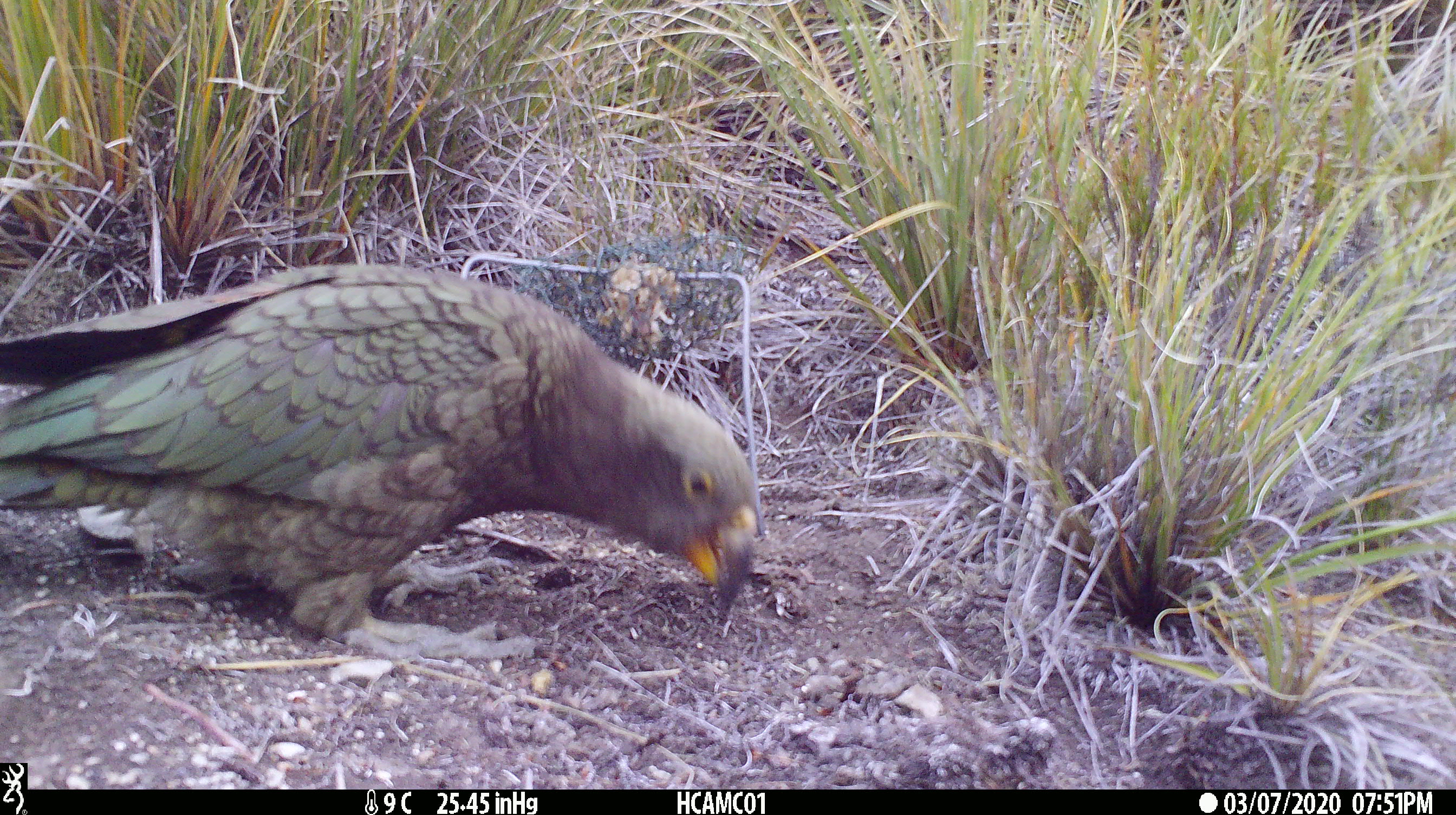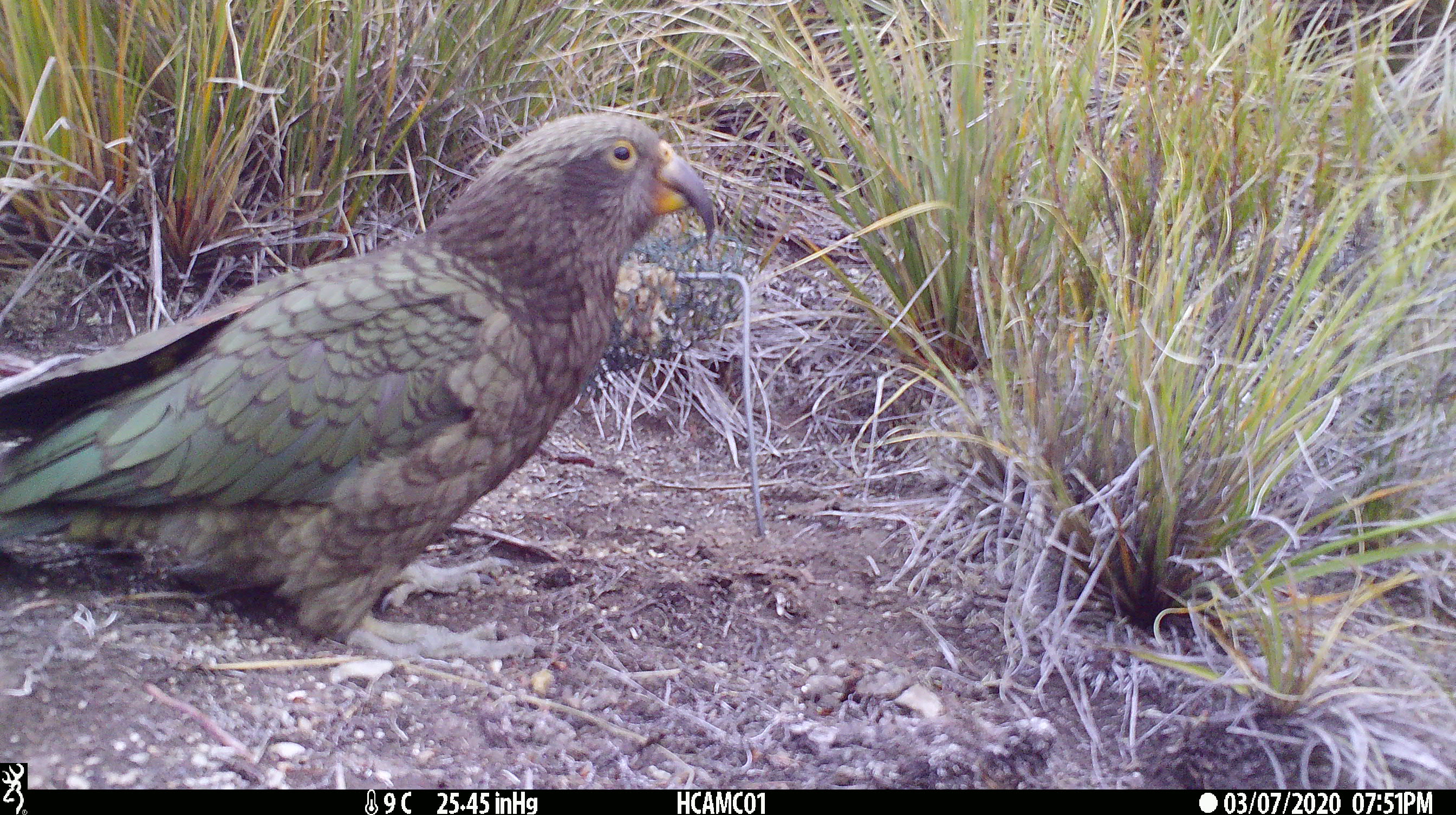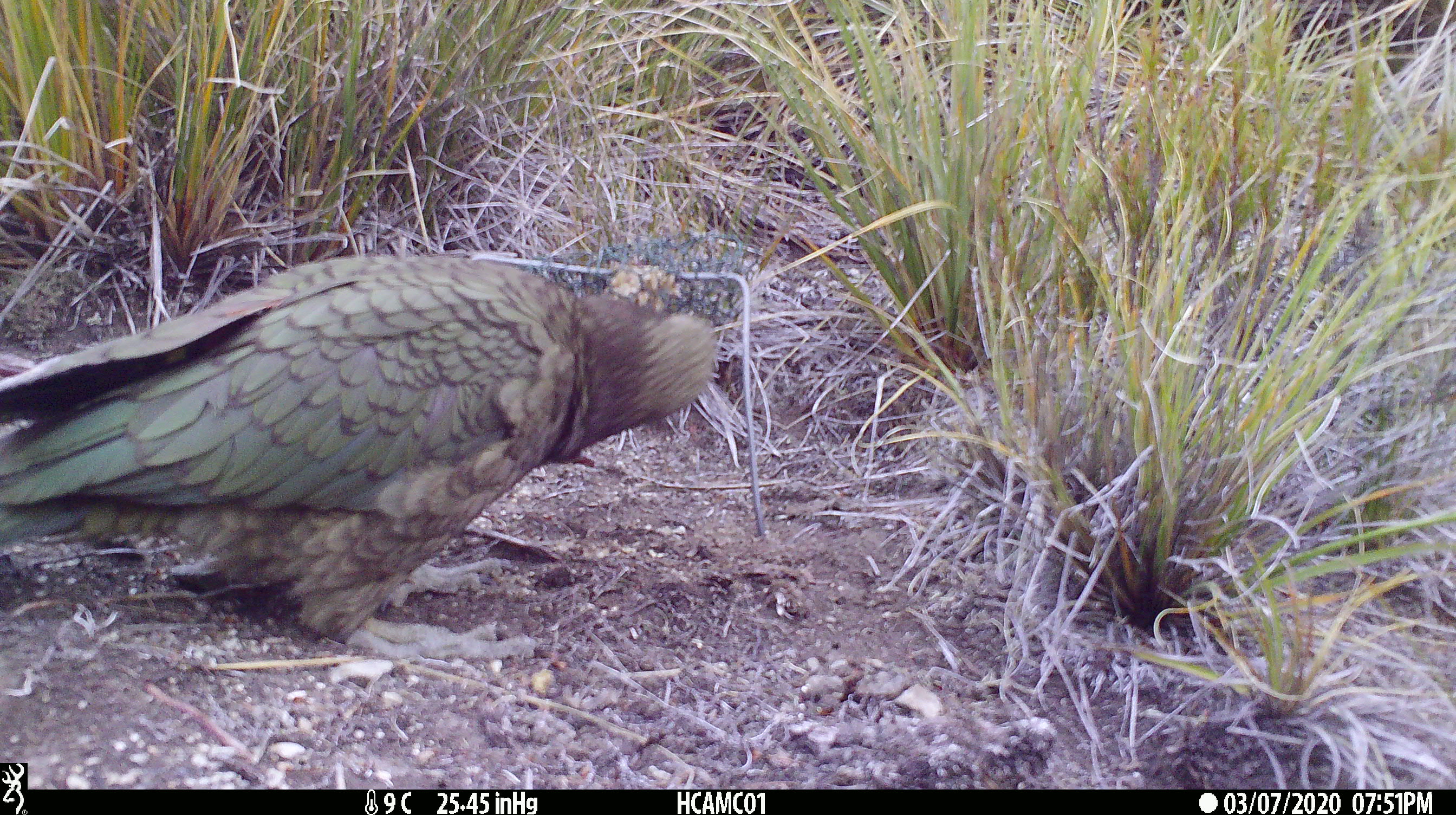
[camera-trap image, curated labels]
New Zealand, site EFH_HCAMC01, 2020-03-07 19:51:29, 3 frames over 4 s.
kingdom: Animalia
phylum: Chordata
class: Aves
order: Psittaciformes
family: Strigopidae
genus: Nestor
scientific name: Nestor notabilis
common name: kea